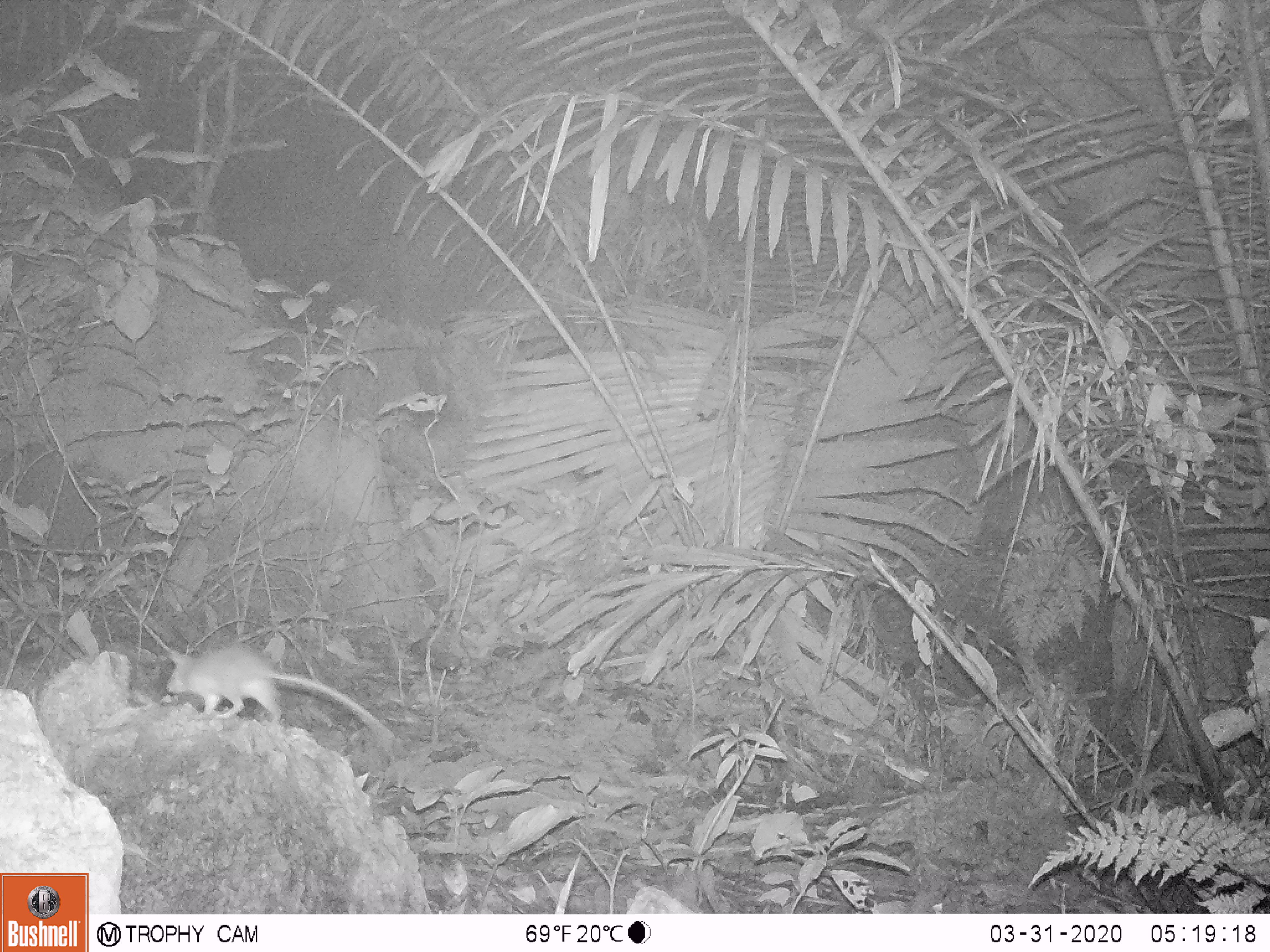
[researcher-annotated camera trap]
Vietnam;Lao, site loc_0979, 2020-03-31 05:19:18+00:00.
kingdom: Animalia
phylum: Chordata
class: Mammalia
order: Rodentia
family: Muridae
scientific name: Muridae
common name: old-world mice and rats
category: unidentified murid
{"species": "unidentified murid (old-world mice and rats) (Muridae)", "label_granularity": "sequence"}